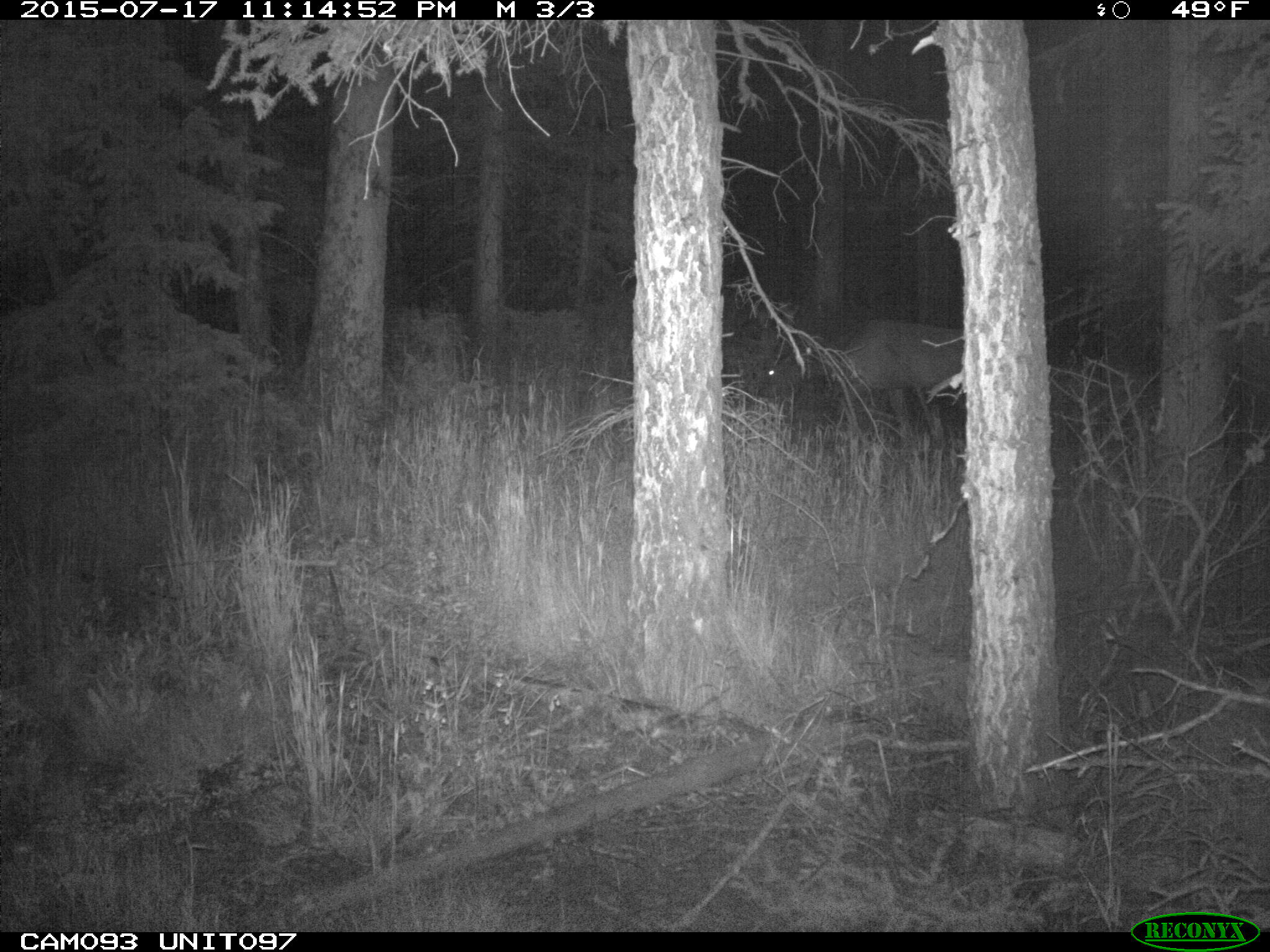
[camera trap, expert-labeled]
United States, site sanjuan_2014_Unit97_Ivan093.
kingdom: Animalia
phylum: Chordata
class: Mammalia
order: Artiodactyla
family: Cervidae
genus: Cervus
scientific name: Cervus elaphus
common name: red deer